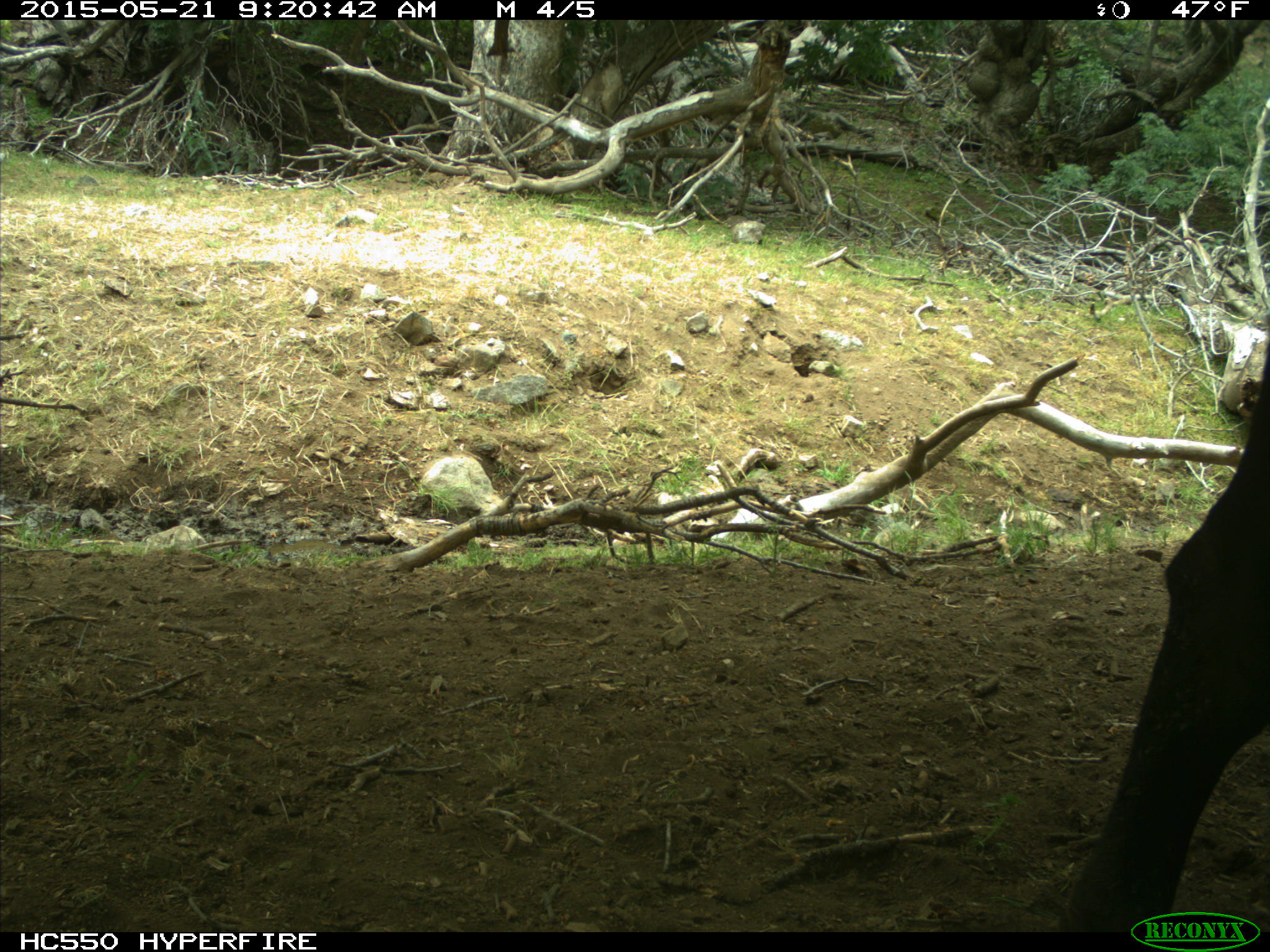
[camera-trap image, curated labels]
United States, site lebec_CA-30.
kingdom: Animalia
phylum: Chordata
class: Mammalia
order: Artiodactyla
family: Bovidae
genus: Bos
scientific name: Bos taurus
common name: domestic cow